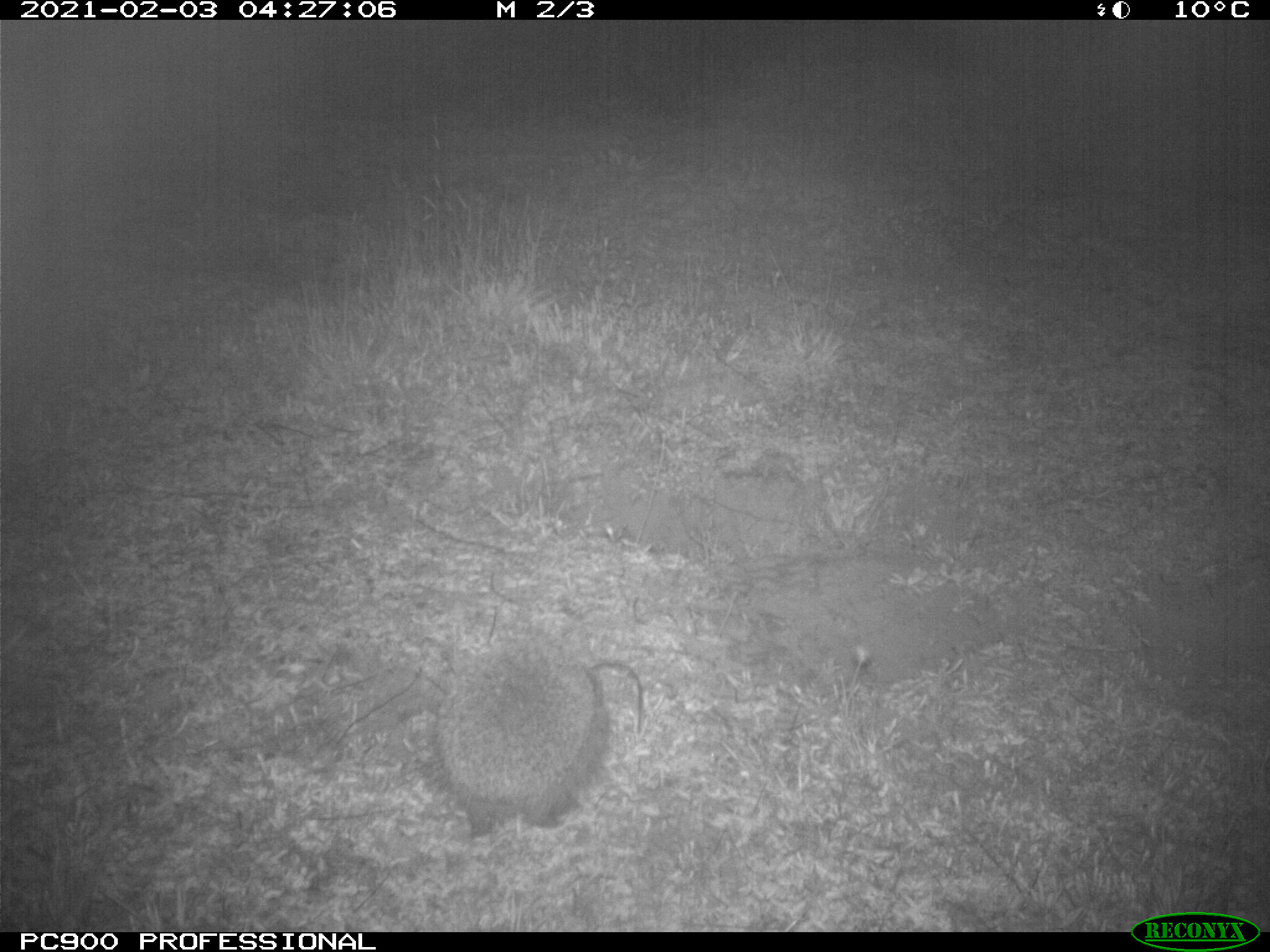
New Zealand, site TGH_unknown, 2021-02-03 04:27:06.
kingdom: Animalia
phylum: Chordata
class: Mammalia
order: Eulipotyphla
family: Erinaceidae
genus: Erinaceus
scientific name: Erinaceus europaeus europaeus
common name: european hedgehog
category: hedgehog